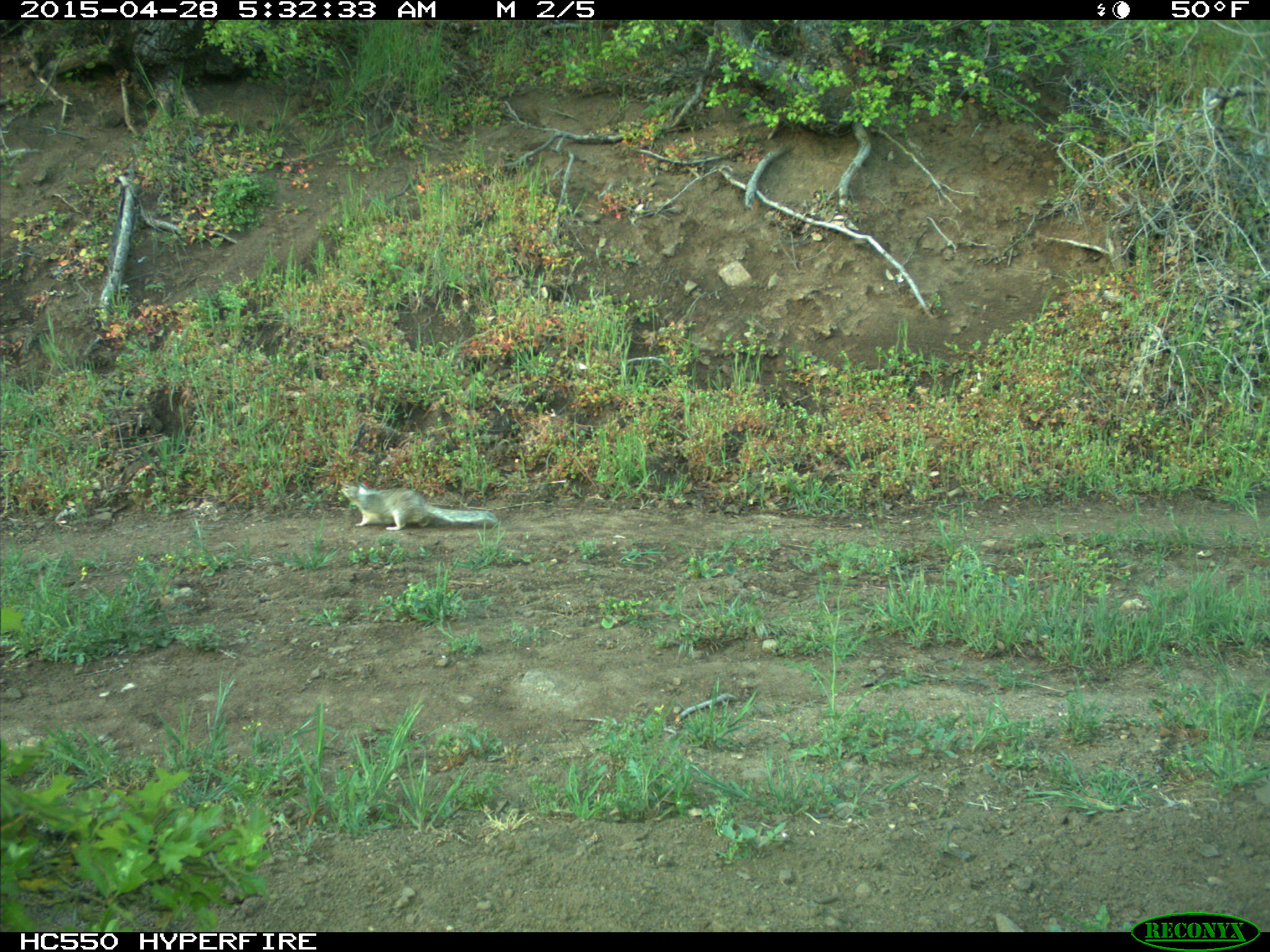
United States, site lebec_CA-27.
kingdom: Animalia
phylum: Chordata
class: Mammalia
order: Rodentia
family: Sciuridae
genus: Otospermophilus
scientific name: Otospermophilus beecheyi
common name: california ground squirrel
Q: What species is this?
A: Otospermophilus beecheyi (california ground squirrel).